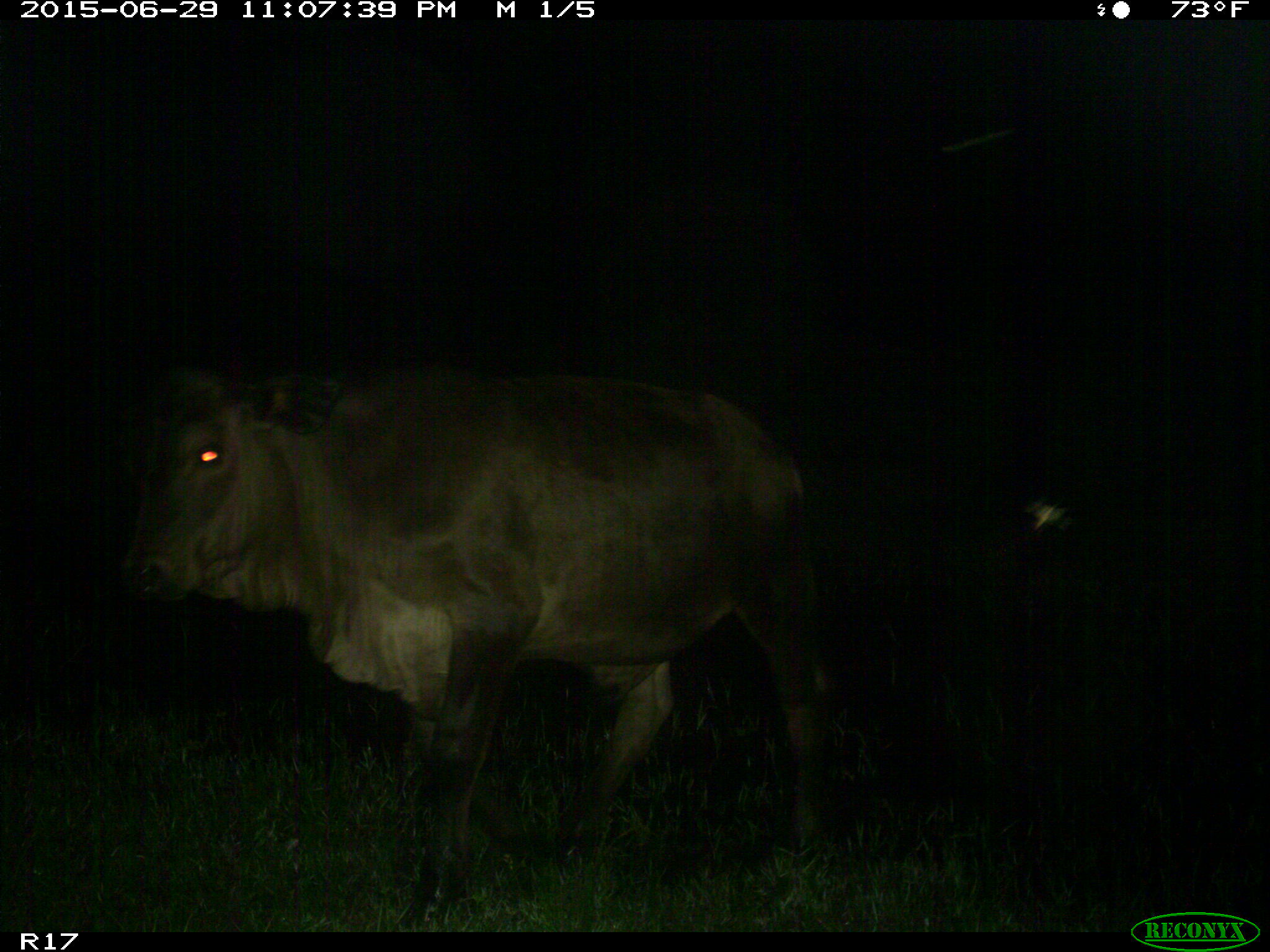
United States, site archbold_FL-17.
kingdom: Animalia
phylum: Chordata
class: Mammalia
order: Artiodactyla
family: Bovidae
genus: Bos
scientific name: Bos taurus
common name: domestic cow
Bos taurus (domestic cow).